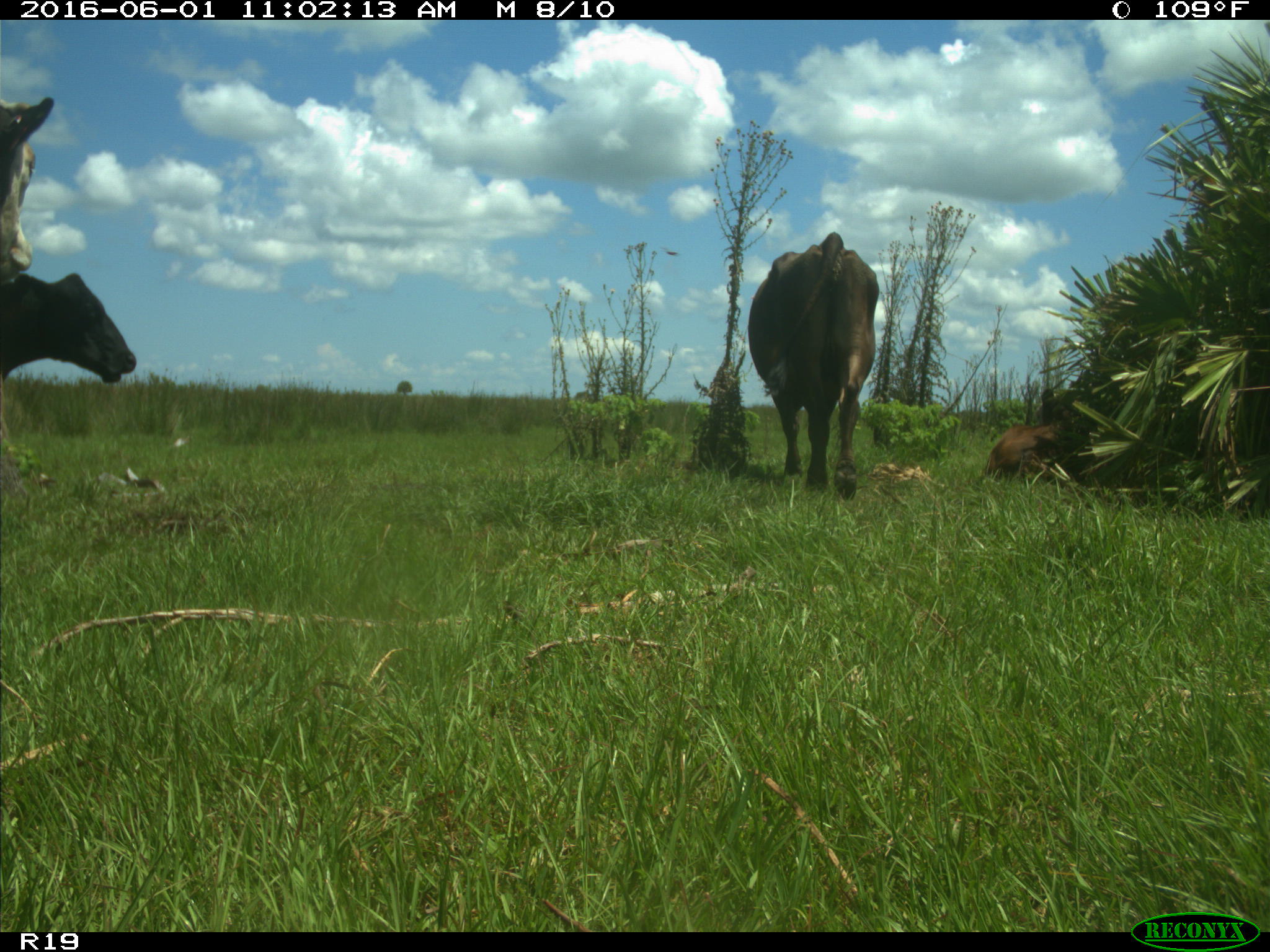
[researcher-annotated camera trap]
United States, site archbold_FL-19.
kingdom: Animalia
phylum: Chordata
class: Mammalia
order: Artiodactyla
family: Bovidae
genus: Bos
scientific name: Bos taurus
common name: domestic cow